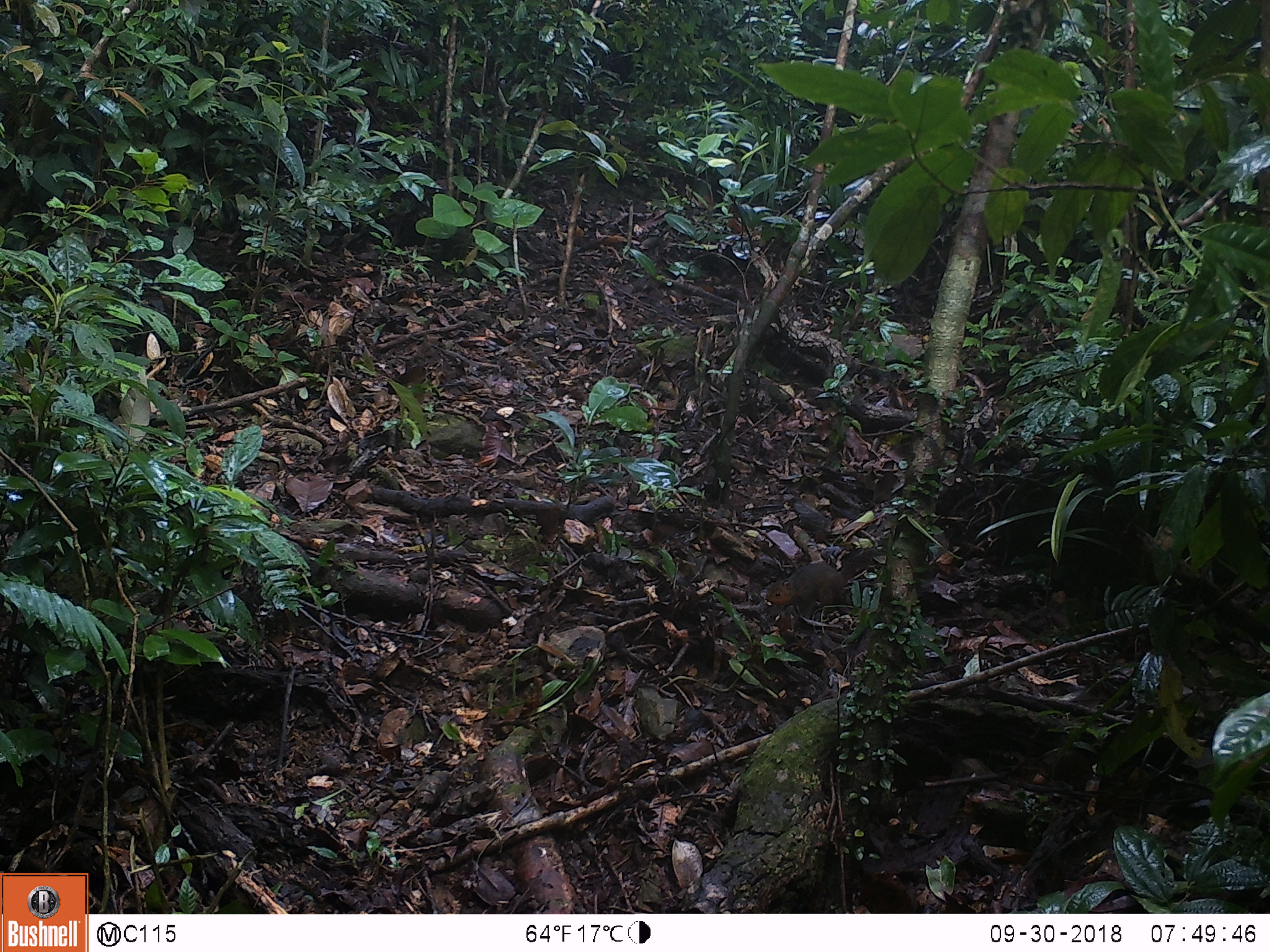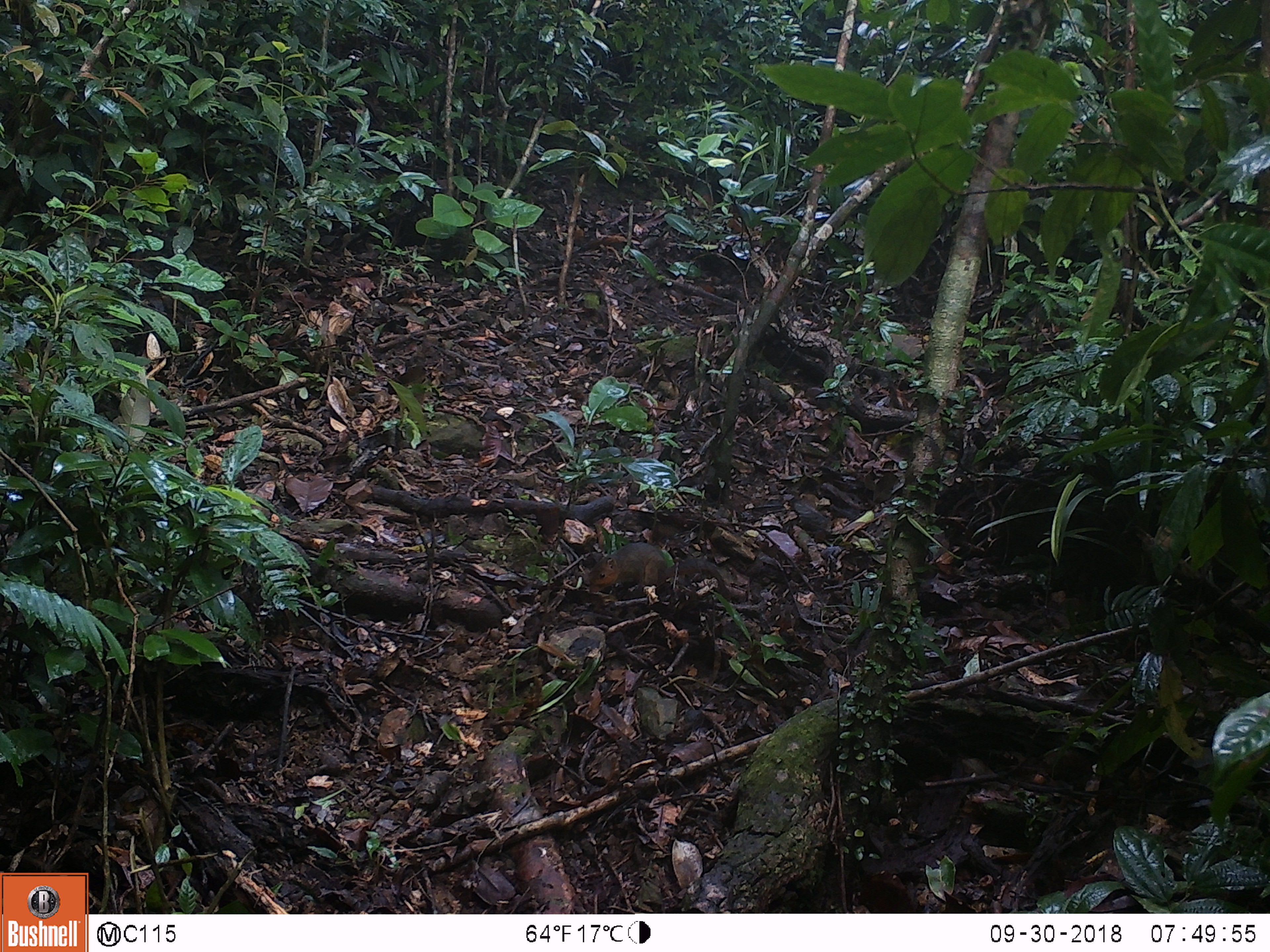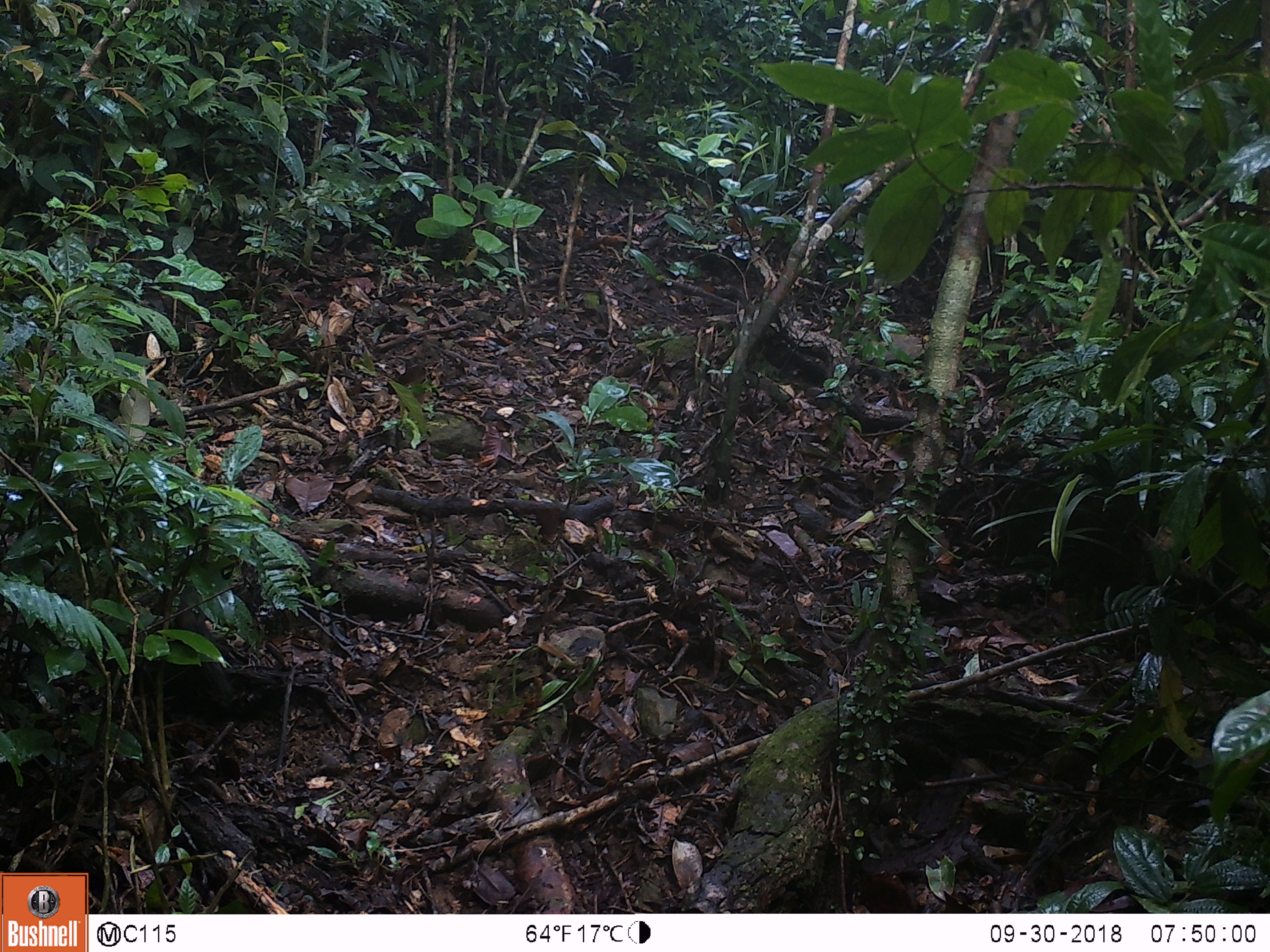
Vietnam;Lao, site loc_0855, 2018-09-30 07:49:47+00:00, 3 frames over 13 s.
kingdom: Animalia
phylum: Chordata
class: Mammalia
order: Rodentia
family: Sciuridae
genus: Dremomys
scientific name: Dremomys rufigenis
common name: red-cheeked squirrel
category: red cheeked squirrel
Red cheeked squirrel (red-cheeked squirrel) (Dremomys rufigenis). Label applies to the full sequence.